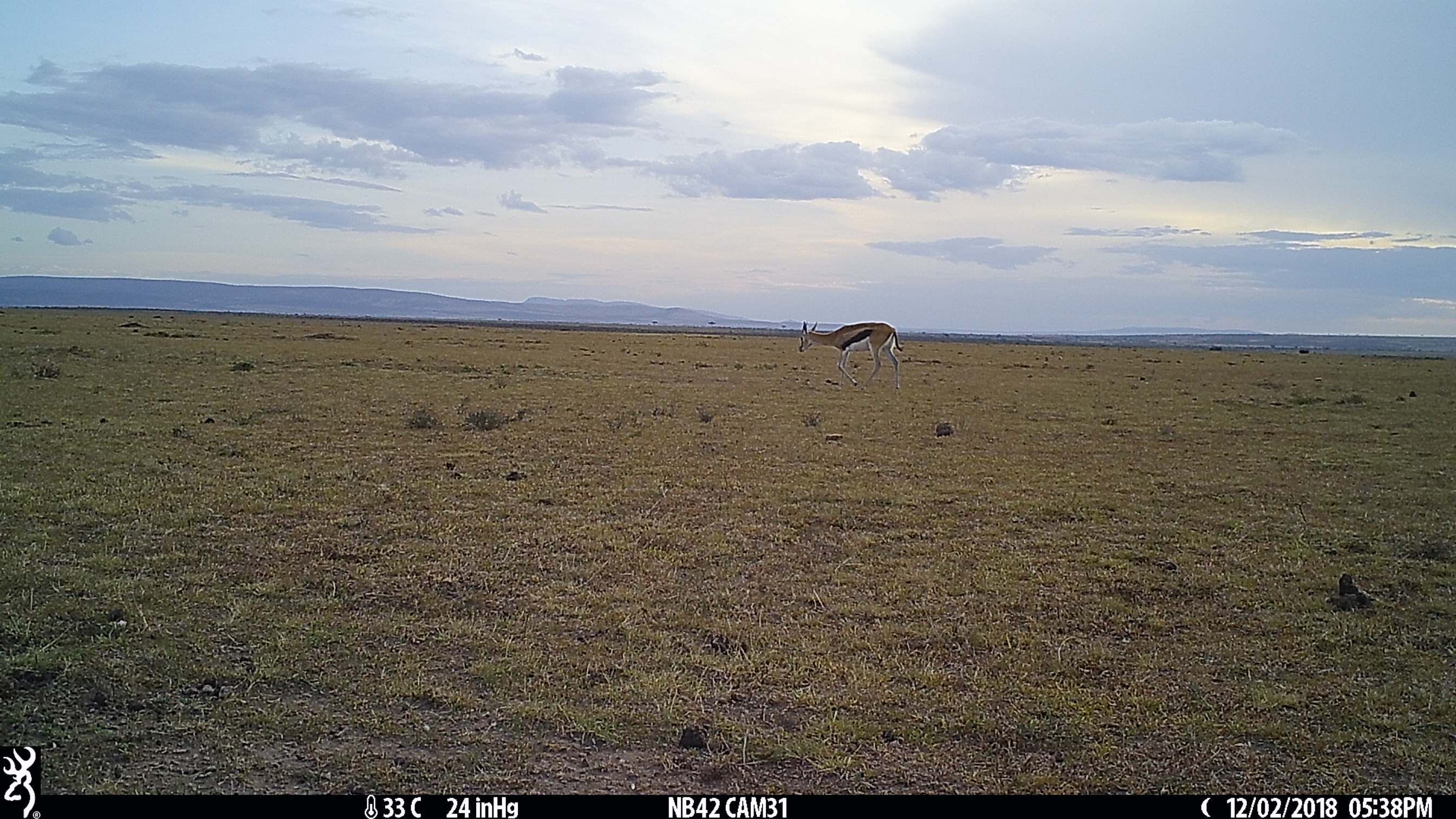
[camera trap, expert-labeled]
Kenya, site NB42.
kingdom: Animalia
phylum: Chordata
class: Mammalia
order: Artiodactyla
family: Bovidae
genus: Eudorcas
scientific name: Eudorcas thomsonii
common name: thomon's gazelle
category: gazelle thomsons